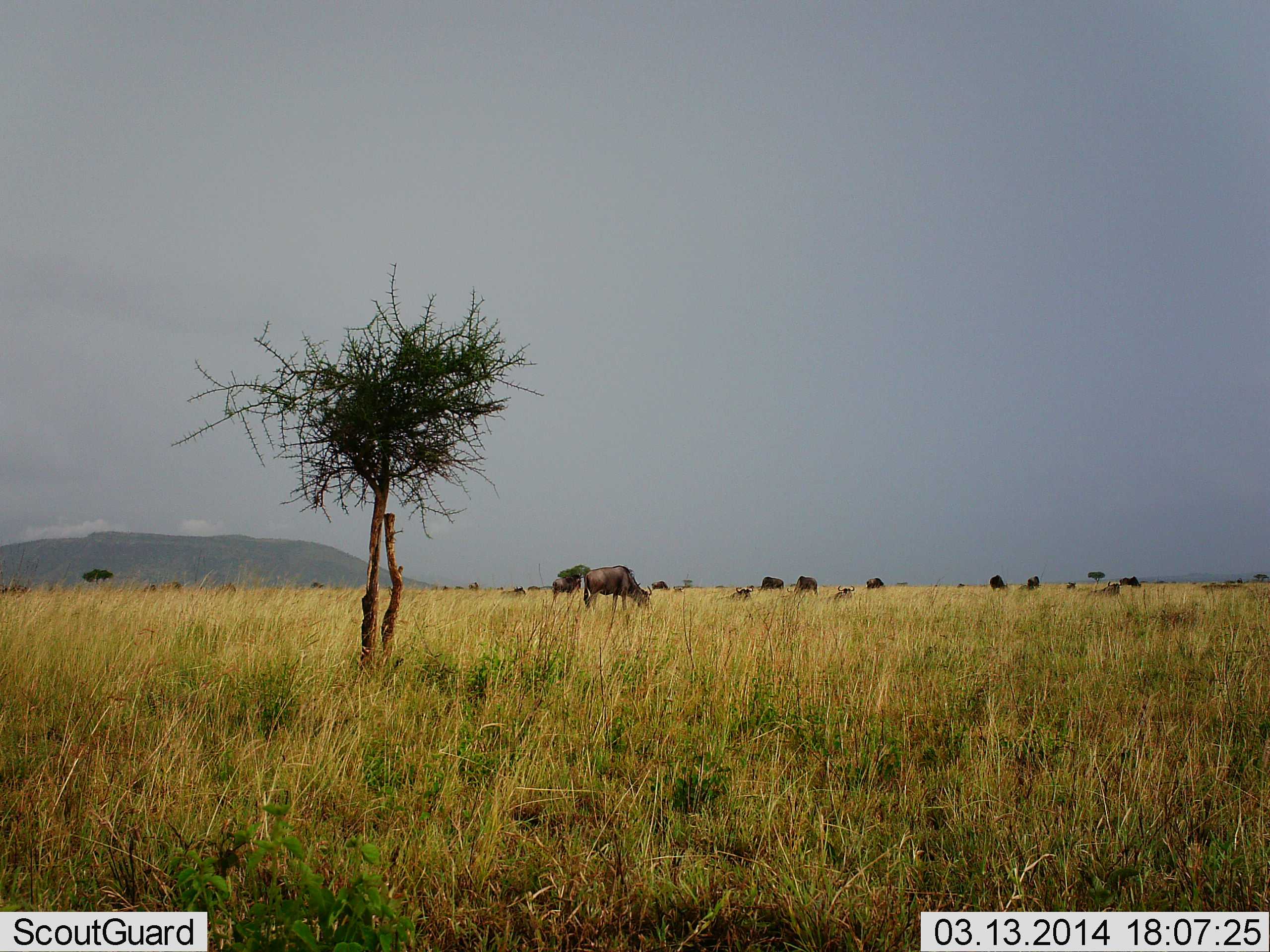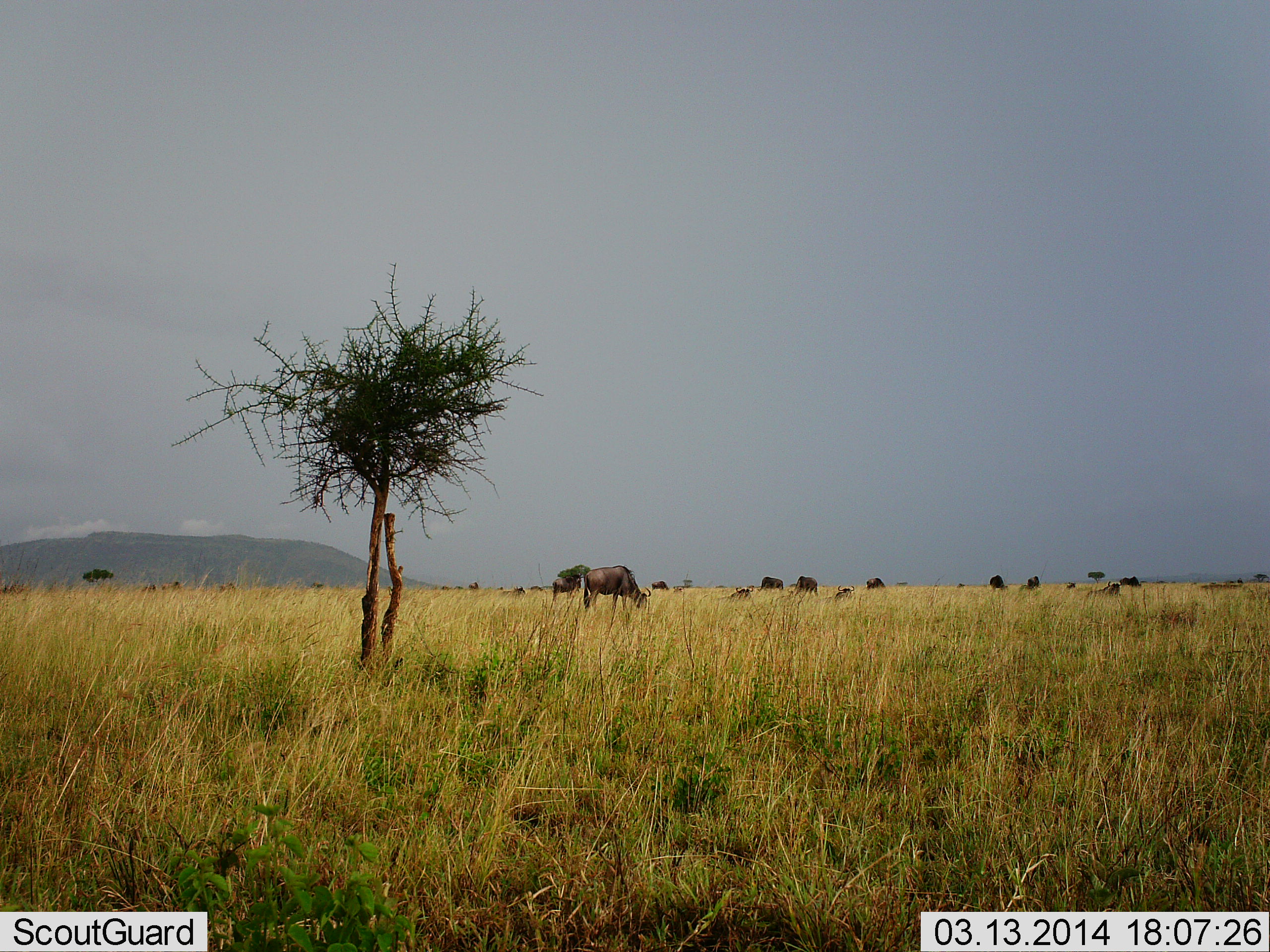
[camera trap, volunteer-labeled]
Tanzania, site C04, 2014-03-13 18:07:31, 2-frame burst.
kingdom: Animalia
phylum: Chordata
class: Mammalia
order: Artiodactyla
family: Bovidae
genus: Connochaetes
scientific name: Connochaetes taurinus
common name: blue wildebeest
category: wildebeest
Wildebeest (blue wildebeest) (Connochaetes taurinus), count 11-50. Behavior (volunteer vote fractions): standing 48%, resting 15%, moving 6%, interacting 0%. Young present (vote fraction): 0%. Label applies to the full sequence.